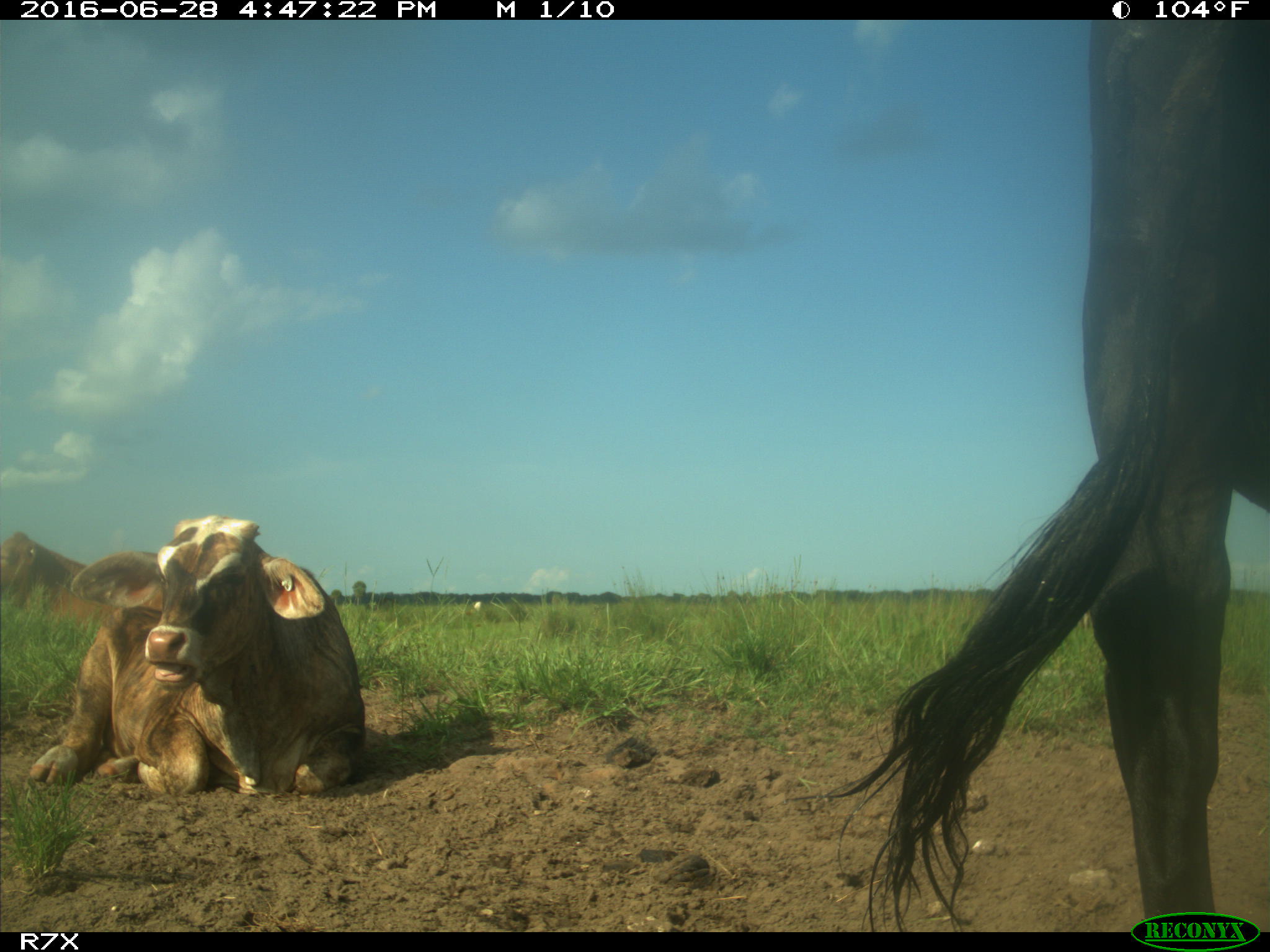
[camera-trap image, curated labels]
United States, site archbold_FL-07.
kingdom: Animalia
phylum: Chordata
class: Mammalia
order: Artiodactyla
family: Bovidae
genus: Bos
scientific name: Bos taurus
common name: domestic cow